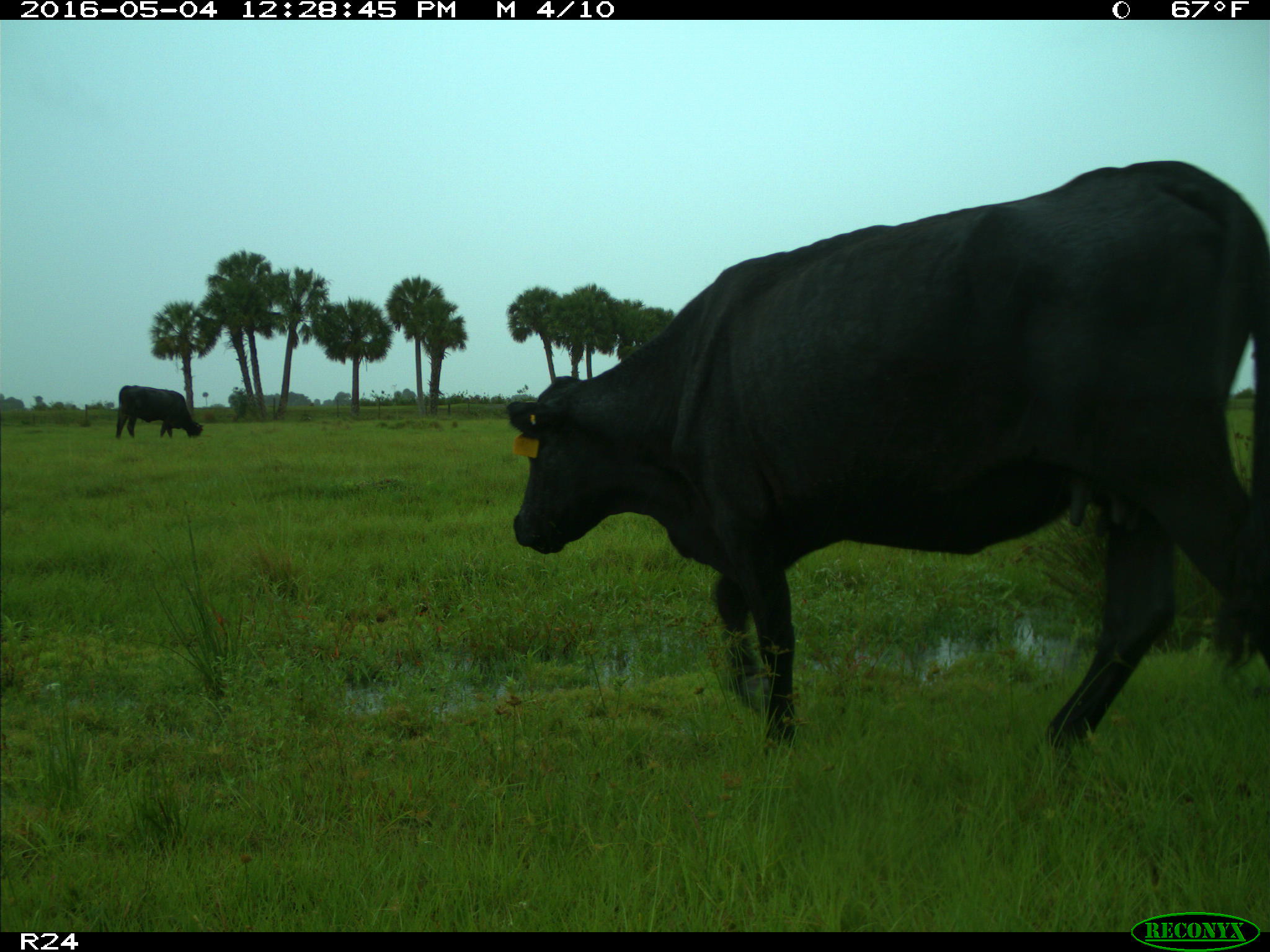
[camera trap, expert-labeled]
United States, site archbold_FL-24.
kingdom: Animalia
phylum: Chordata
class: Mammalia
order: Artiodactyla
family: Bovidae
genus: Bos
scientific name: Bos taurus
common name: domestic cow